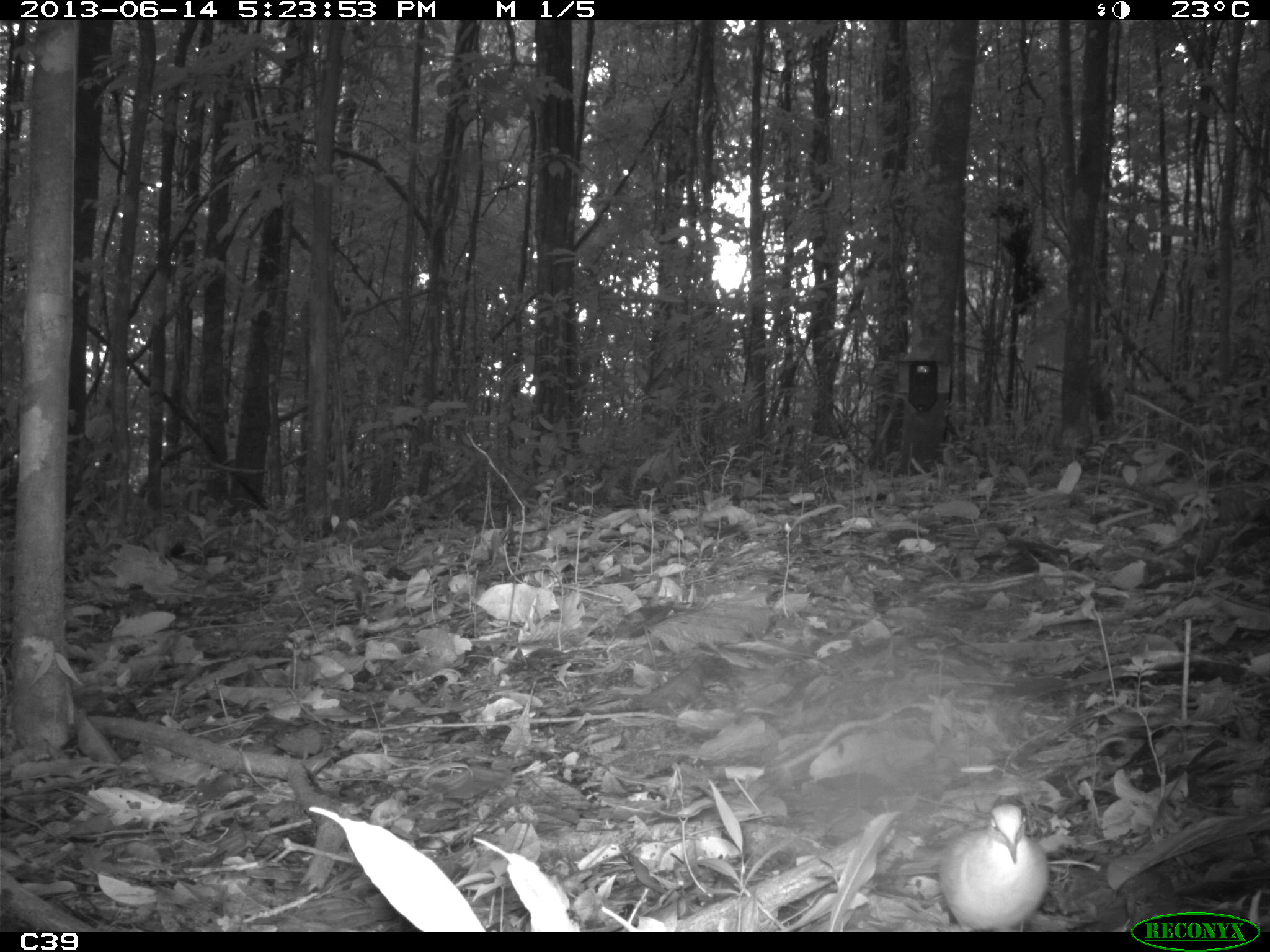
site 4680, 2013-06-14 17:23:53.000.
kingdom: Animalia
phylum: Chordata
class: Aves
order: Columbiformes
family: Columbidae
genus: Leptotila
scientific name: Leptotila rufaxilla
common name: gray-fronted dove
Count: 1.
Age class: adult.